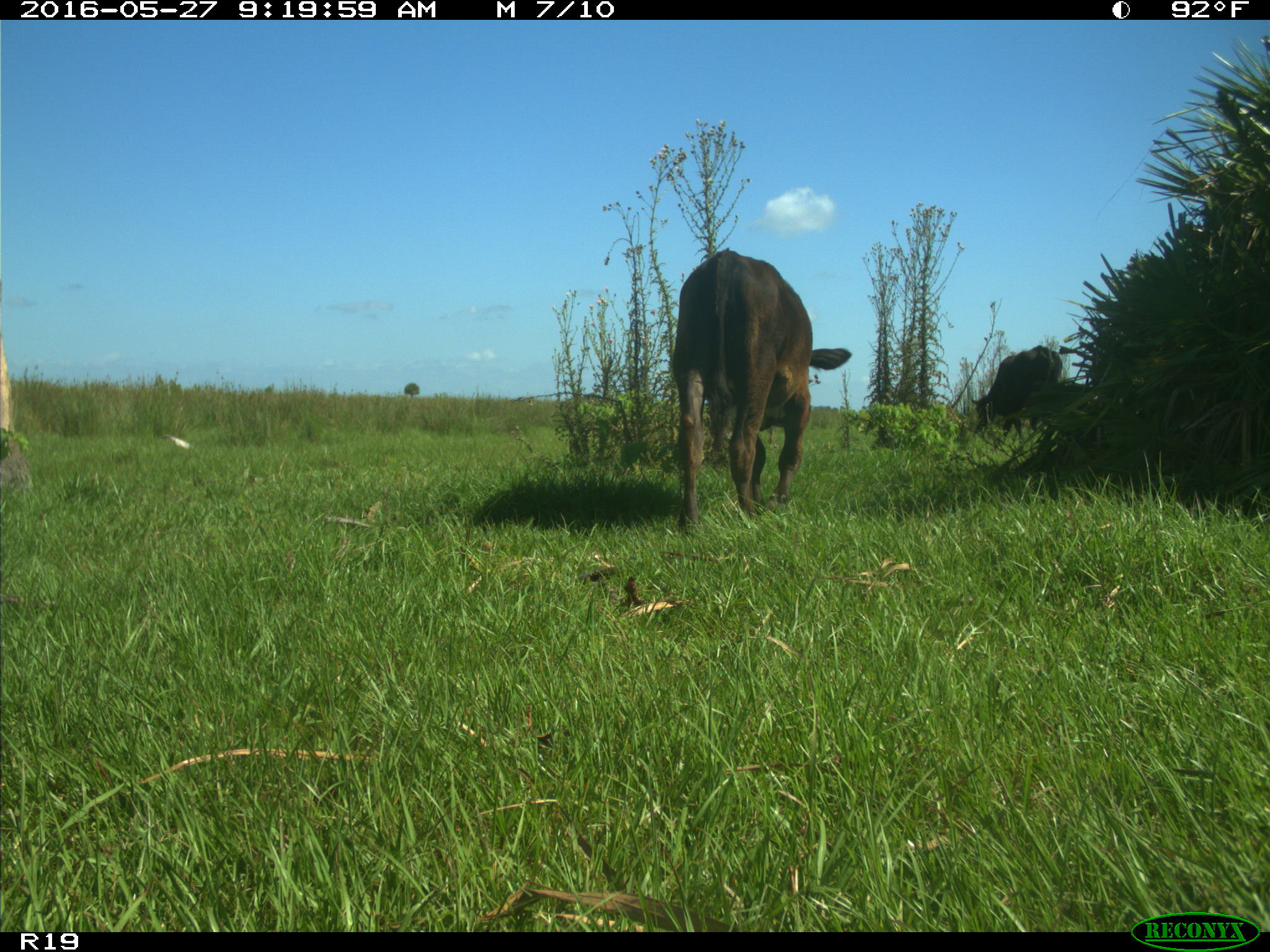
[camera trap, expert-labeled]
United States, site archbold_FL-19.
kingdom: Animalia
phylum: Chordata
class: Mammalia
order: Artiodactyla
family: Bovidae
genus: Bos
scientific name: Bos taurus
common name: domestic cow